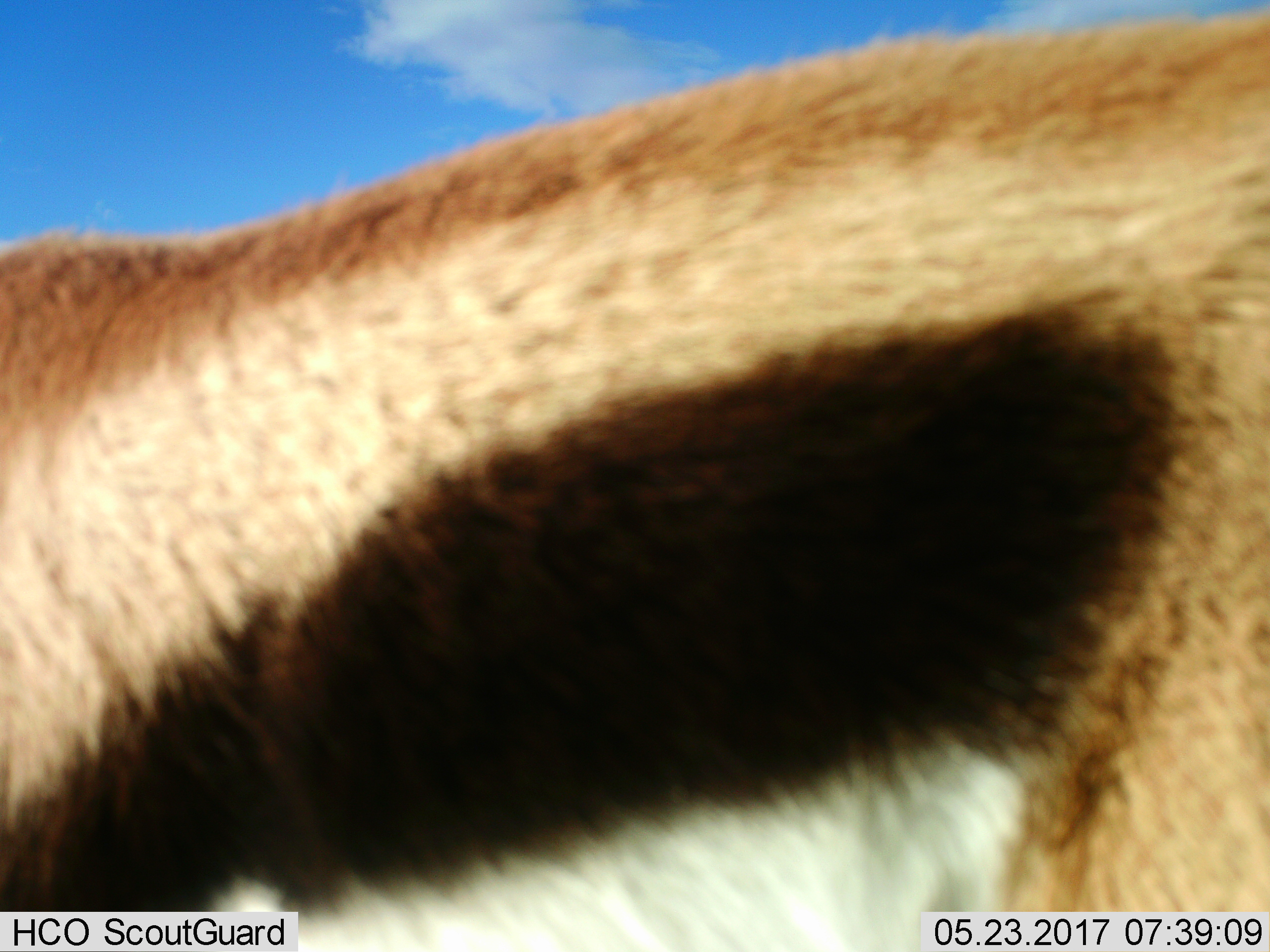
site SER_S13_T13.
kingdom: Animalia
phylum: Chordata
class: Mammalia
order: Artiodactyla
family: Bovidae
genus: Eudorcas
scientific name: Eudorcas thomsonii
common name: thomson's gazelle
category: gazellethomsons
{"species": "gazellethomsons (thomson's gazelle) (Eudorcas thomsonii)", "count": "1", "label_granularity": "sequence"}